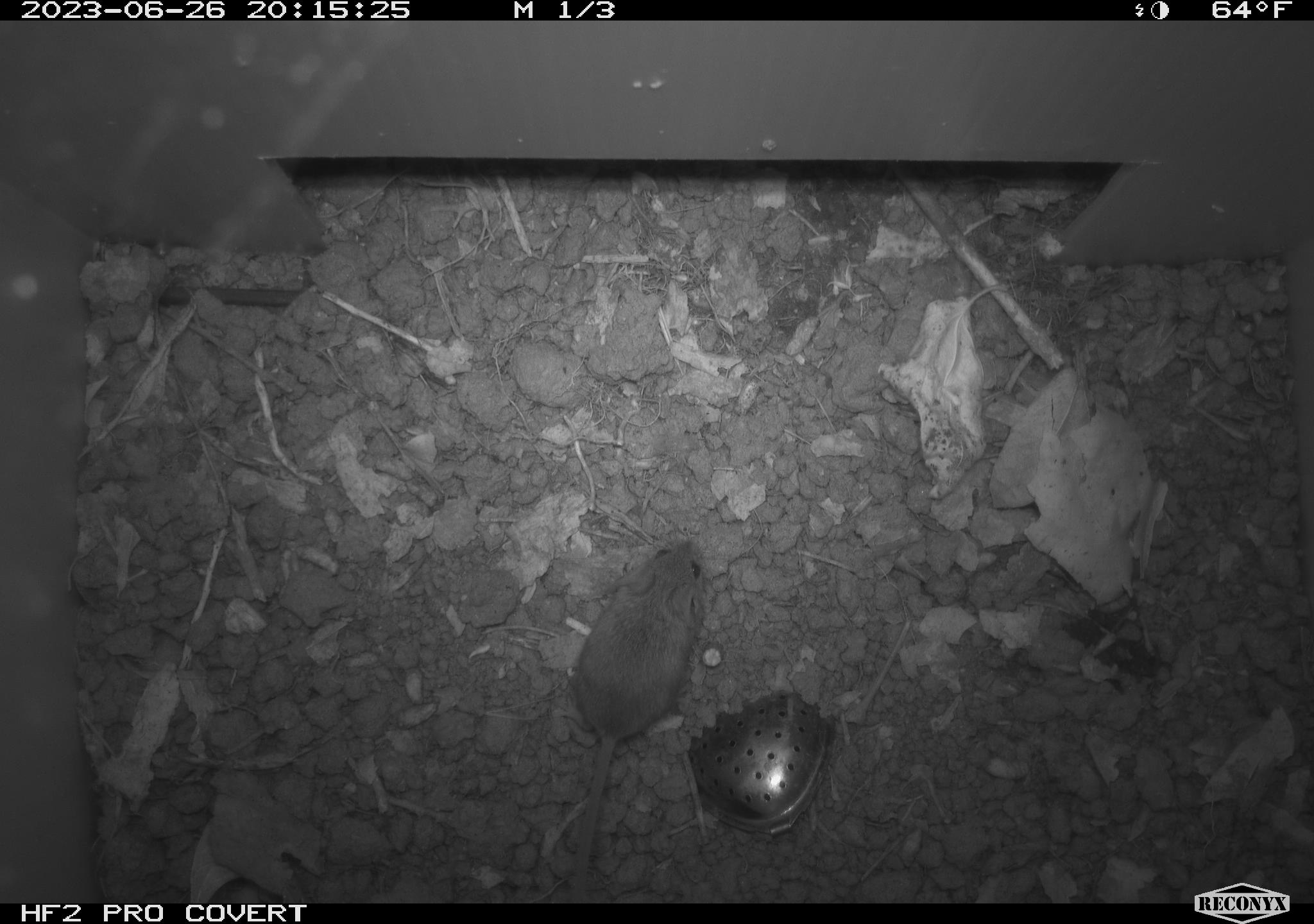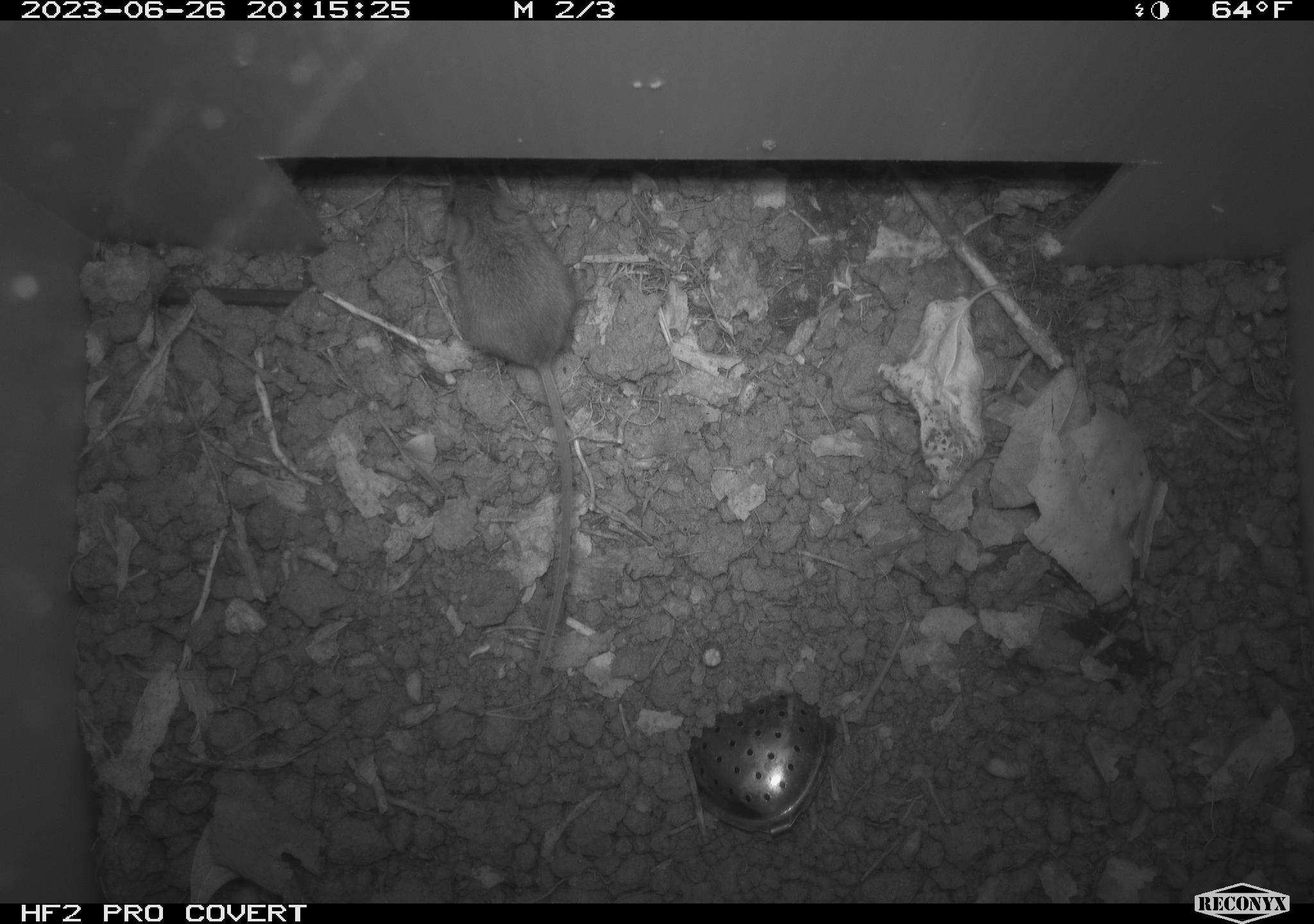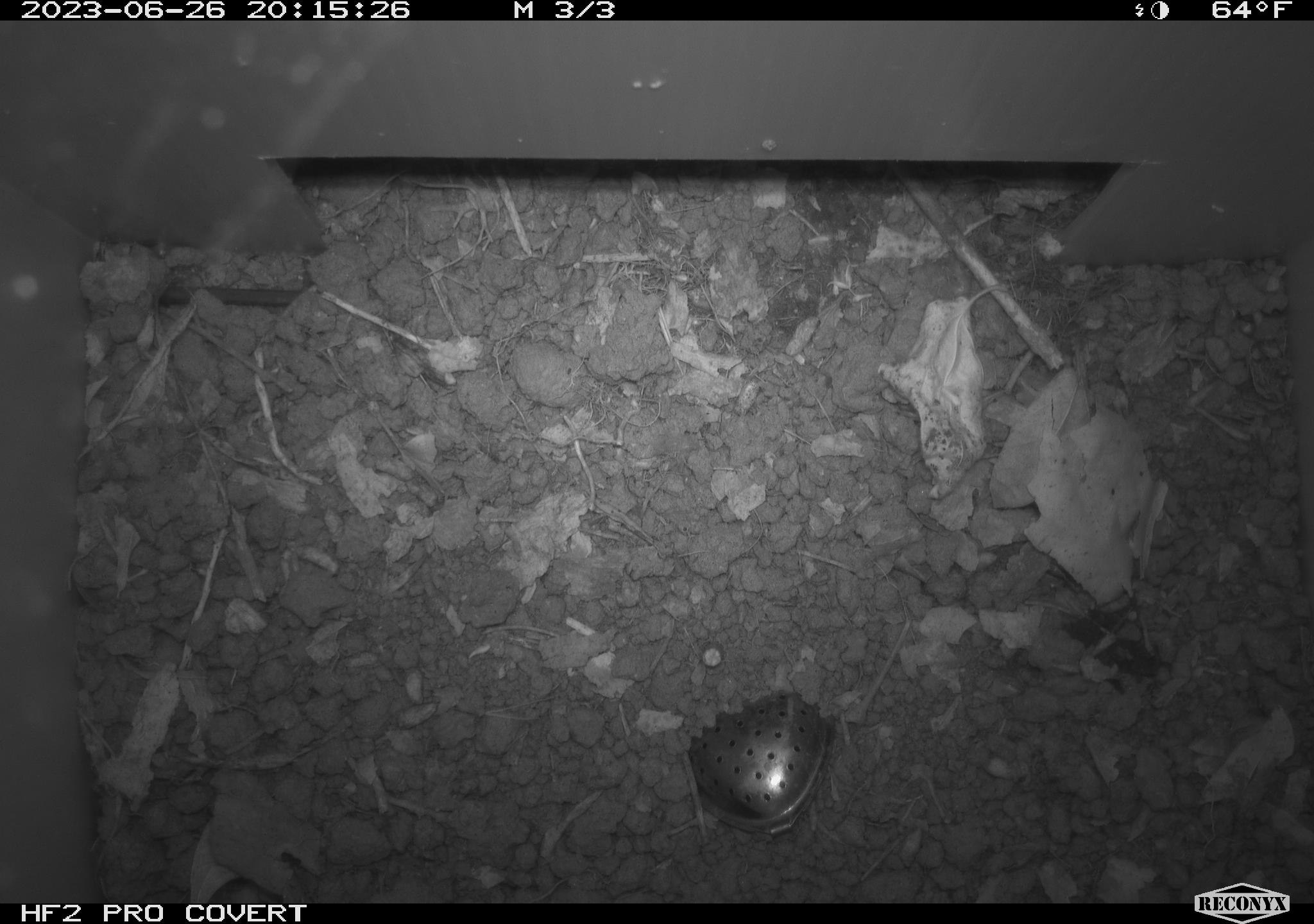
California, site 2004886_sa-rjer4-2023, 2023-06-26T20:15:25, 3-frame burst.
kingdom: Animalia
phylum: Chordata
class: Mammalia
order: Rodentia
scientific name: Rodentia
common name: mouse species